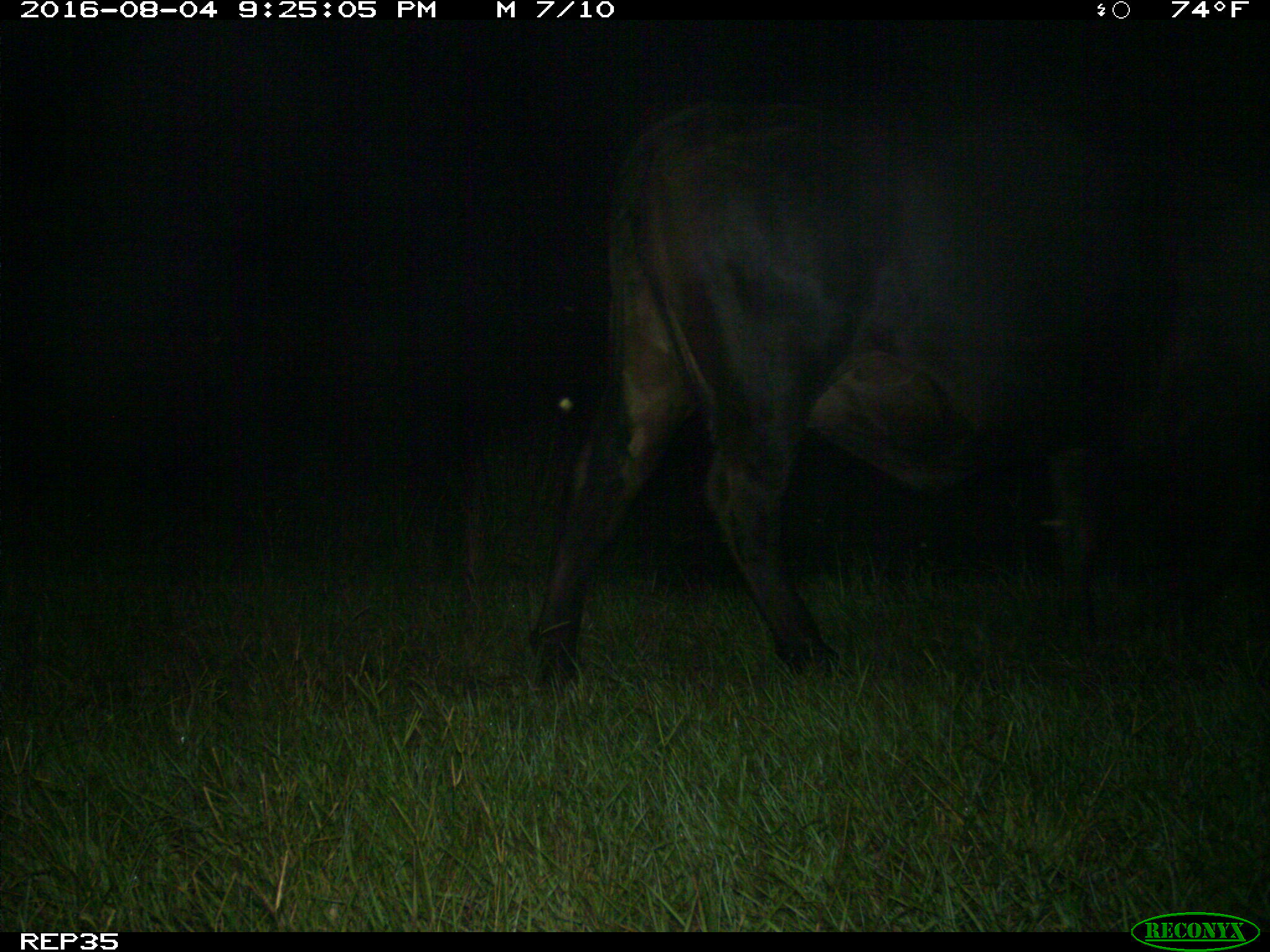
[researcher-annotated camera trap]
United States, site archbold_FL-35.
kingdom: Animalia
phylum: Chordata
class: Mammalia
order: Artiodactyla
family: Bovidae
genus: Bos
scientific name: Bos taurus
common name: domestic cow